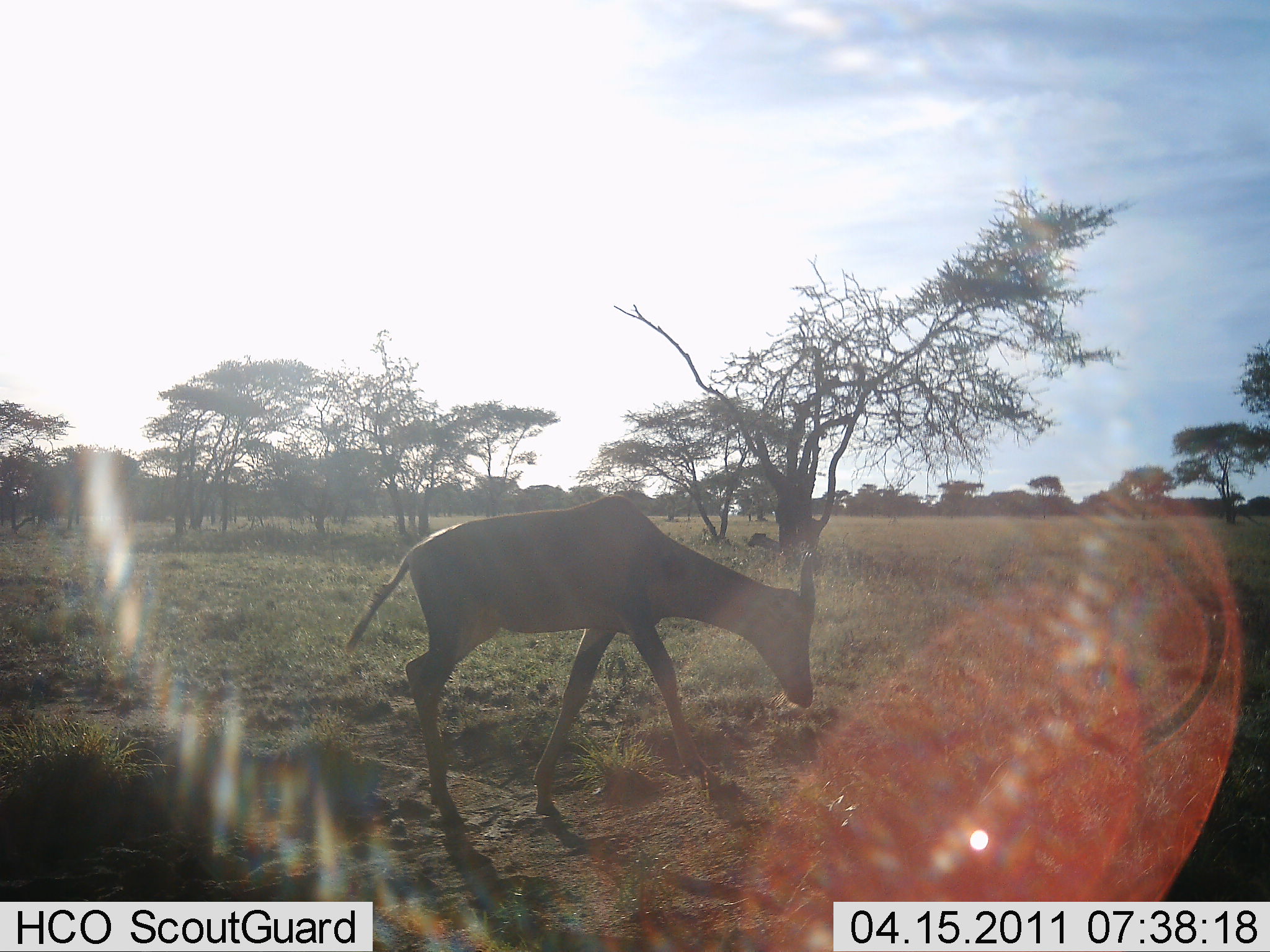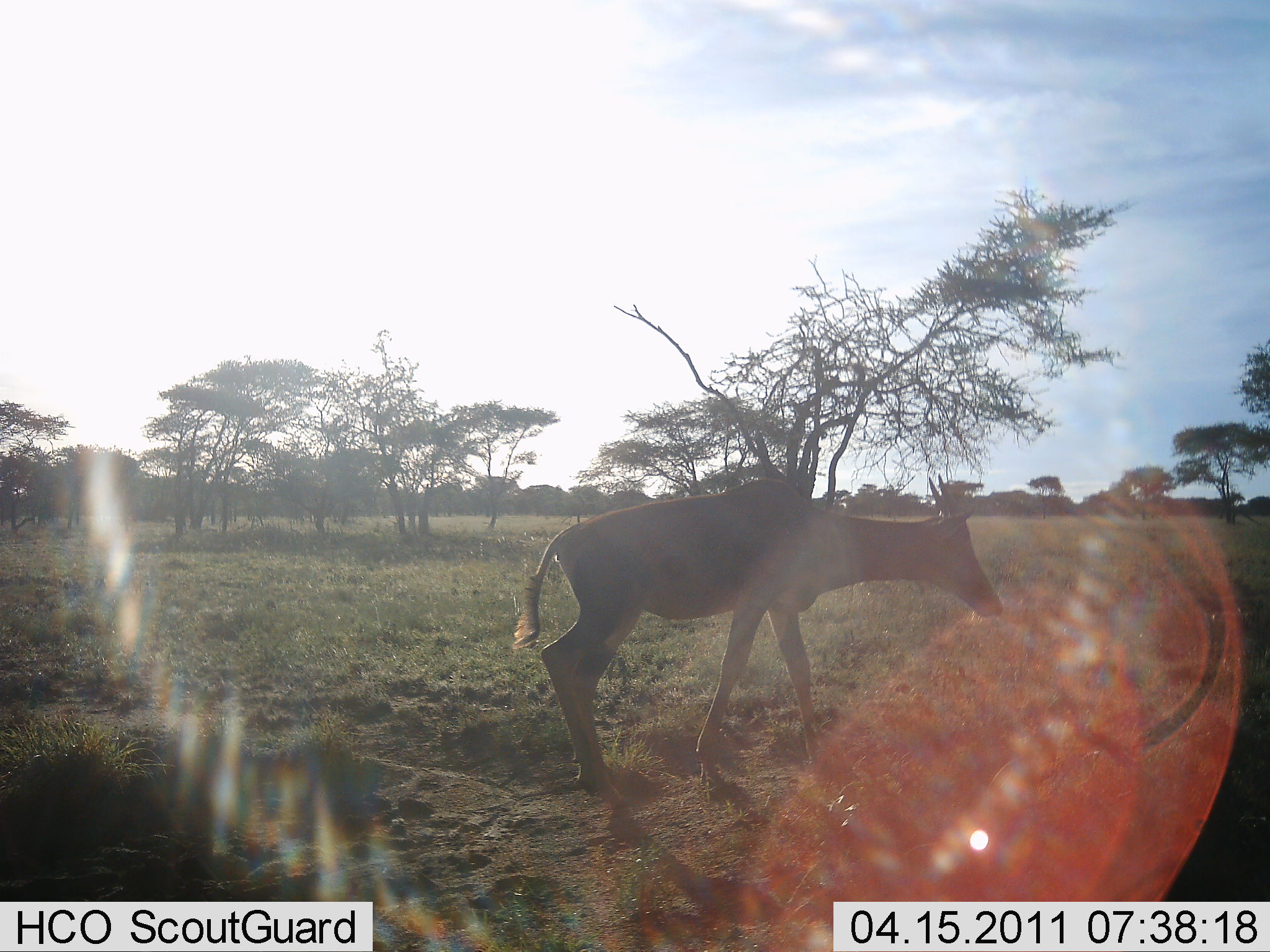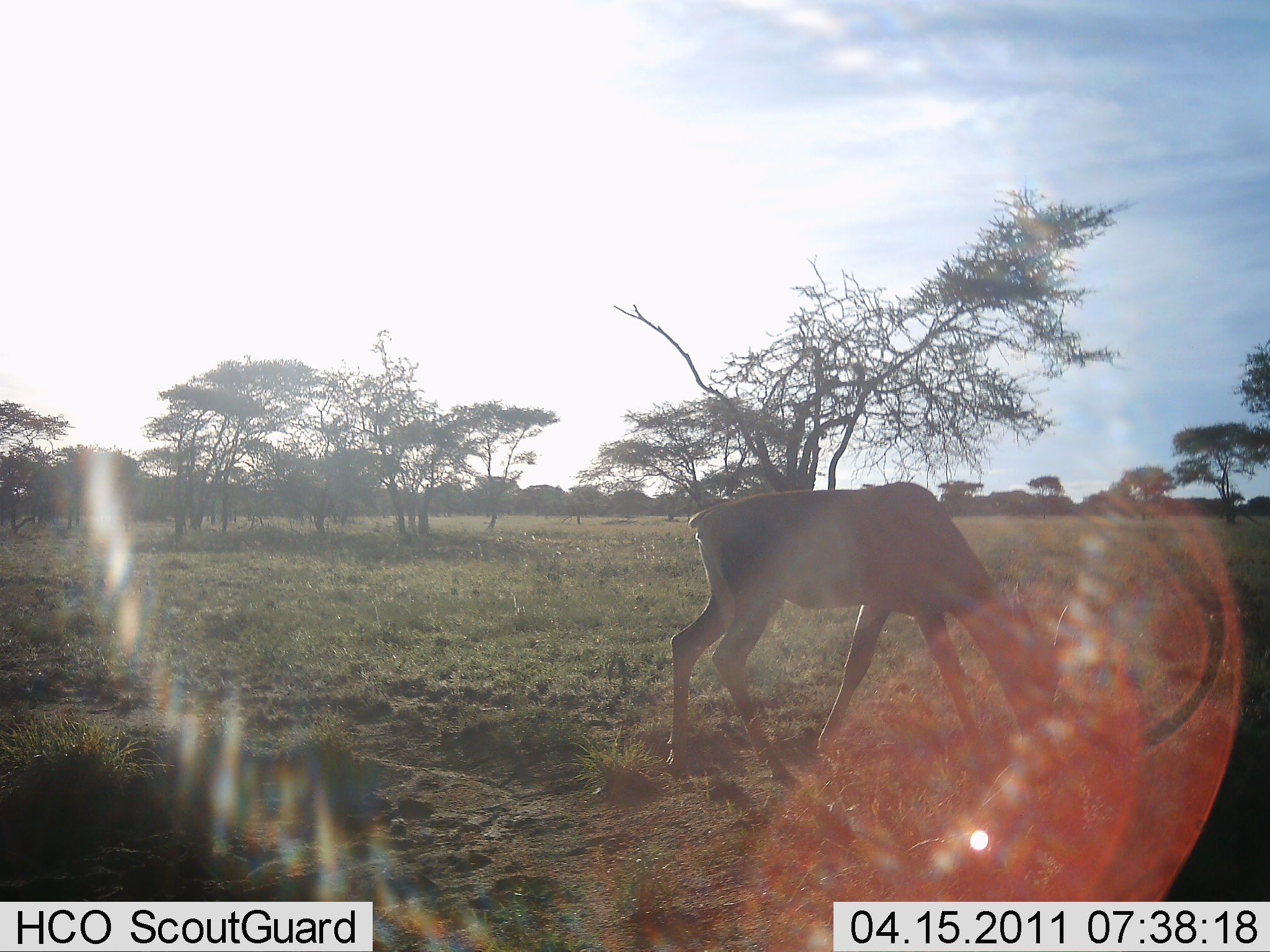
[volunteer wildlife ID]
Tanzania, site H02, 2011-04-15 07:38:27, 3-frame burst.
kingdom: Animalia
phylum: Chordata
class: Mammalia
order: Artiodactyla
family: Bovidae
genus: Alcelaphus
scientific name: Alcelaphus buselaphus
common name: hartebeest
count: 1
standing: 14%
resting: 0%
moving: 57%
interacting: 0%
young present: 0%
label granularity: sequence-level